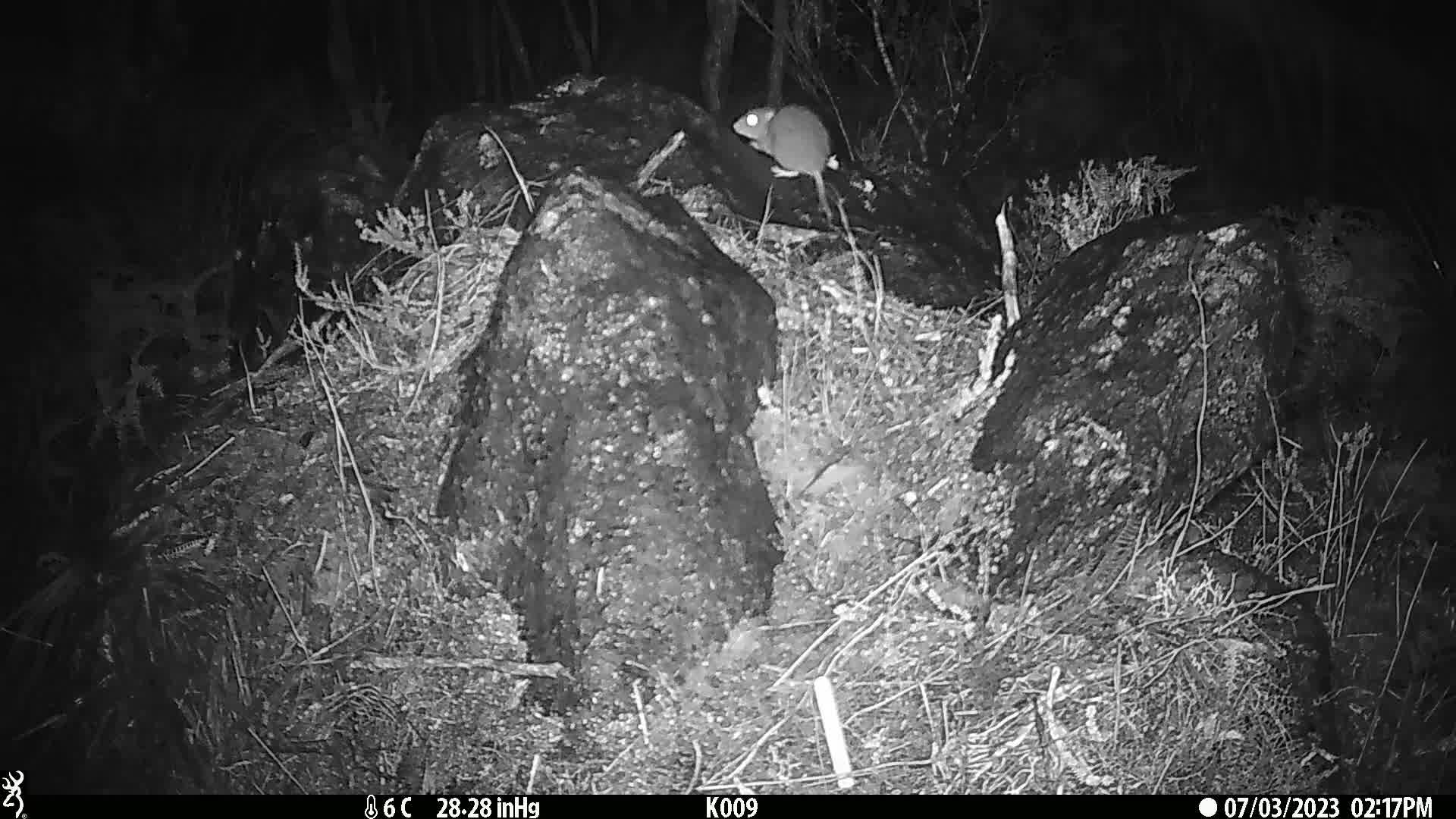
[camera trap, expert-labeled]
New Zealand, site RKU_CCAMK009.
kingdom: Animalia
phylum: Chordata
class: Mammalia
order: Rodentia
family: Muridae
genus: Rattus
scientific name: Rattus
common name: rat